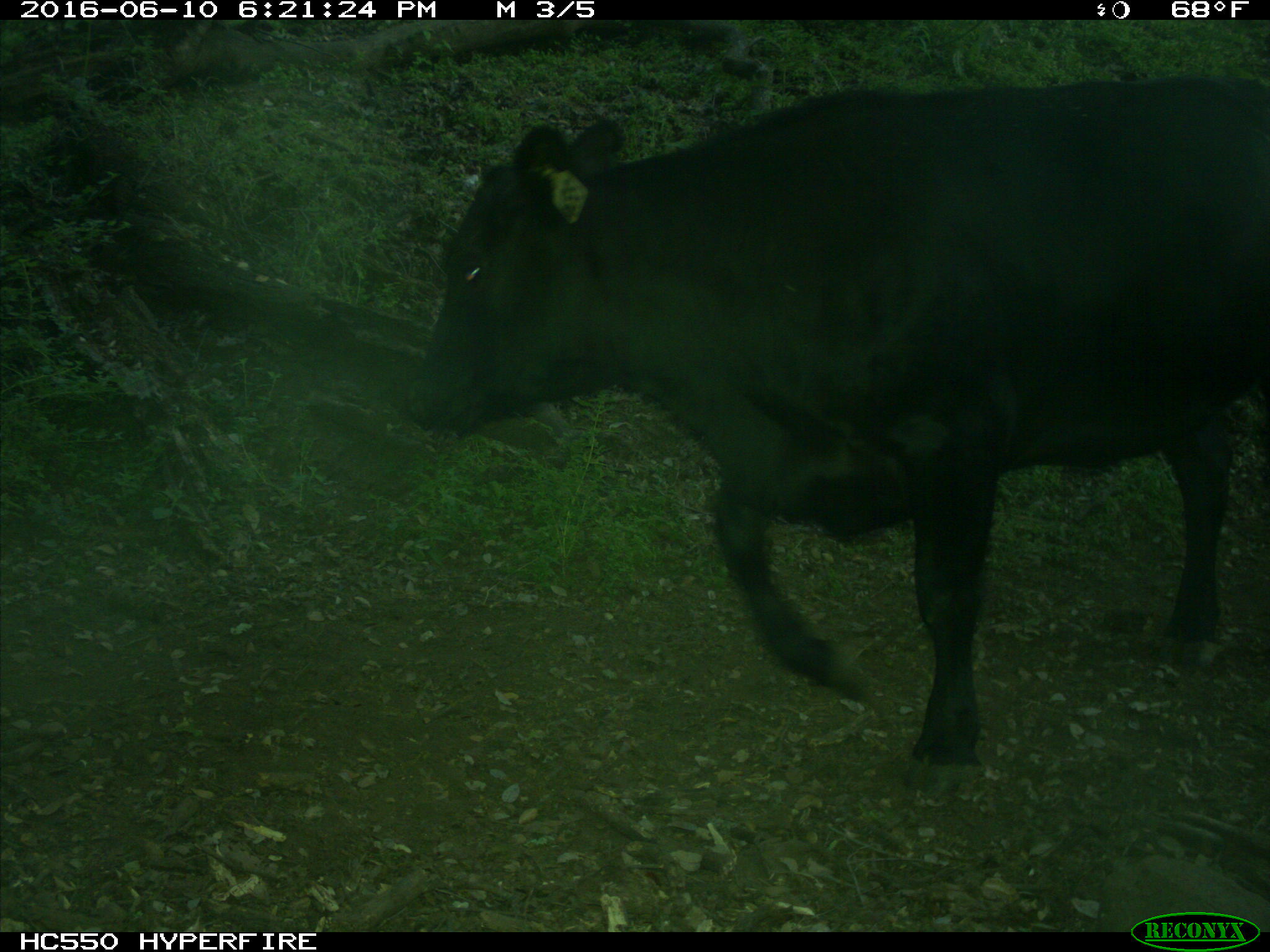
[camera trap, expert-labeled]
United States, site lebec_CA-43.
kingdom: Animalia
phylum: Chordata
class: Mammalia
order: Artiodactyla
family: Bovidae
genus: Bos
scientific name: Bos taurus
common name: domestic cow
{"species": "Bos taurus (domestic cow)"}